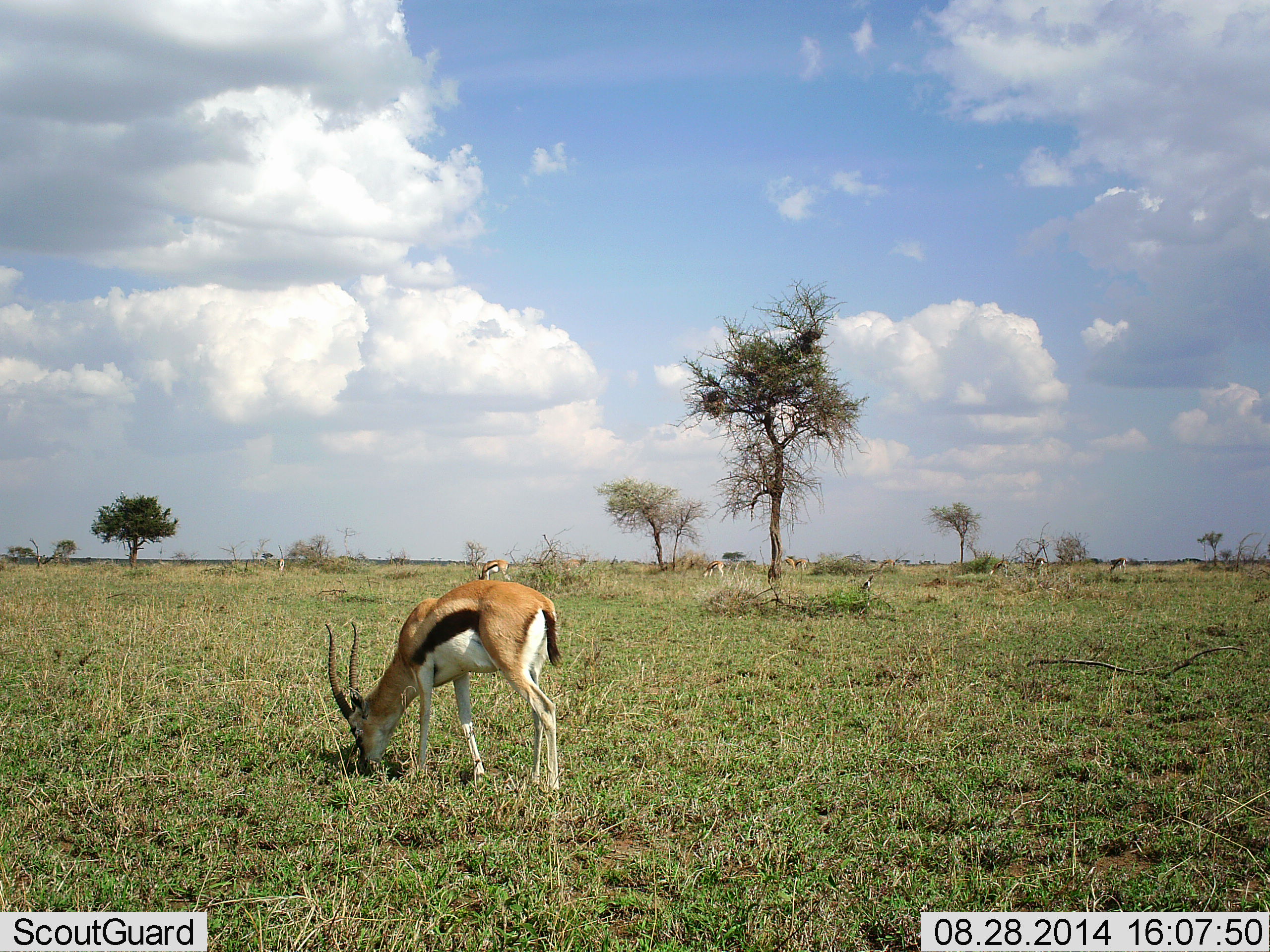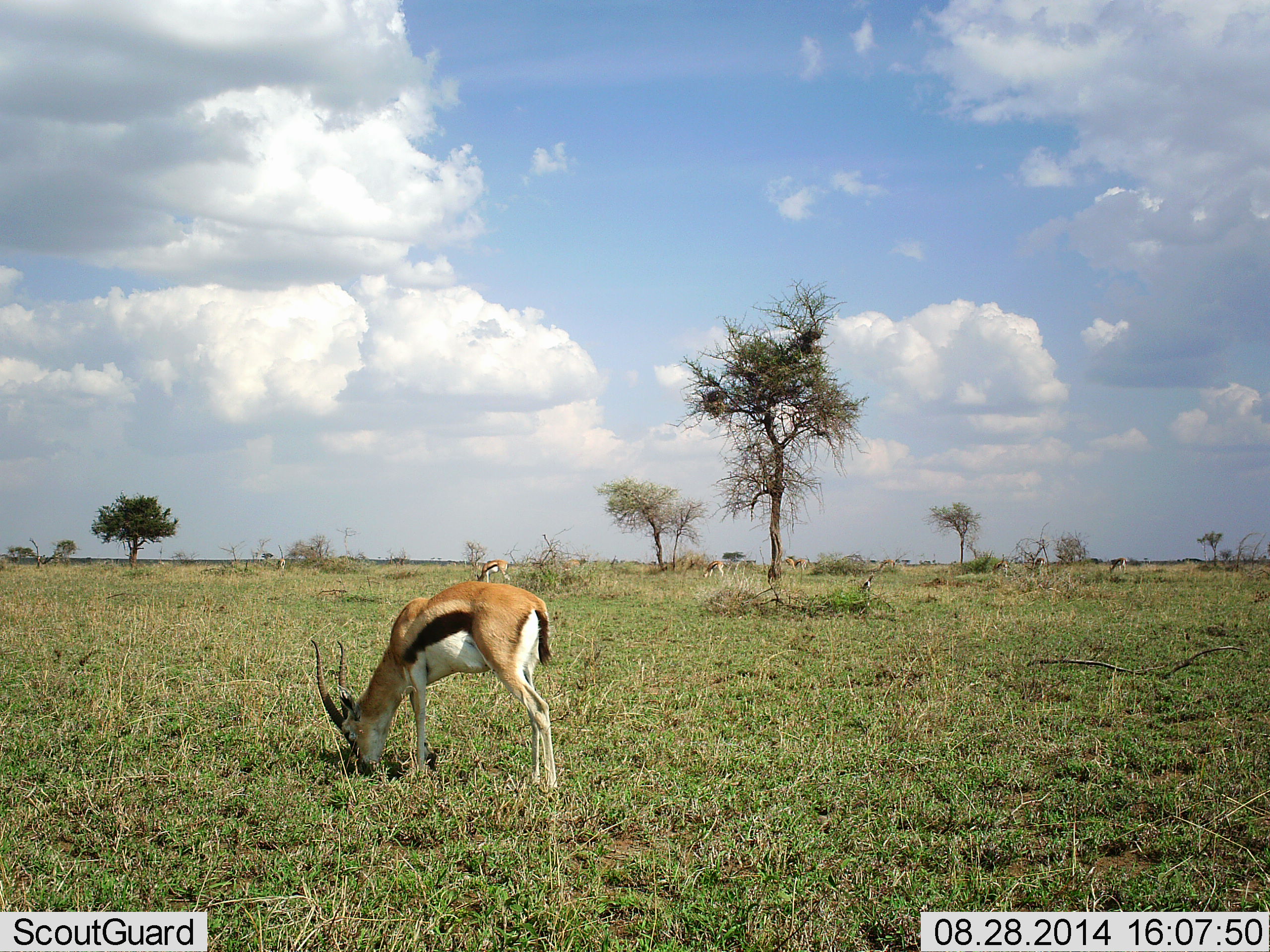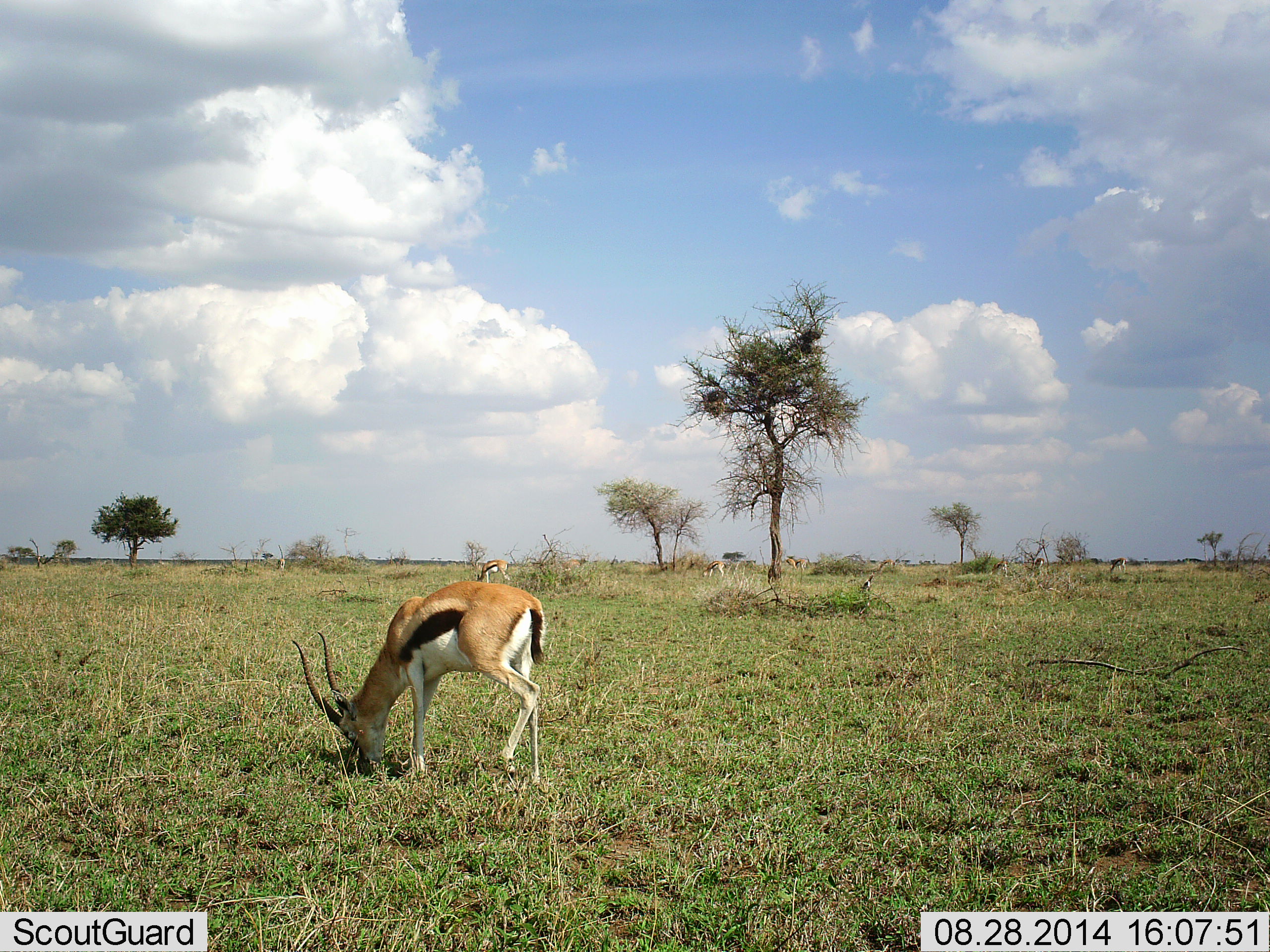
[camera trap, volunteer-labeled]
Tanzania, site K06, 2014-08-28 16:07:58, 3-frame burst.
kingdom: Animalia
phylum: Chordata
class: Mammalia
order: Artiodactyla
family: Bovidae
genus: Eudorcas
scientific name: Eudorcas thomsonii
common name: thomson's gazelle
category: gazellethomsons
Gazellethomsons (thomson's gazelle) (Eudorcas thomsonii), count 3. Behavior (volunteer vote fractions): standing 20%, resting 0%, moving 10%, interacting 0%. Young present (vote fraction): 0%. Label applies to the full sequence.